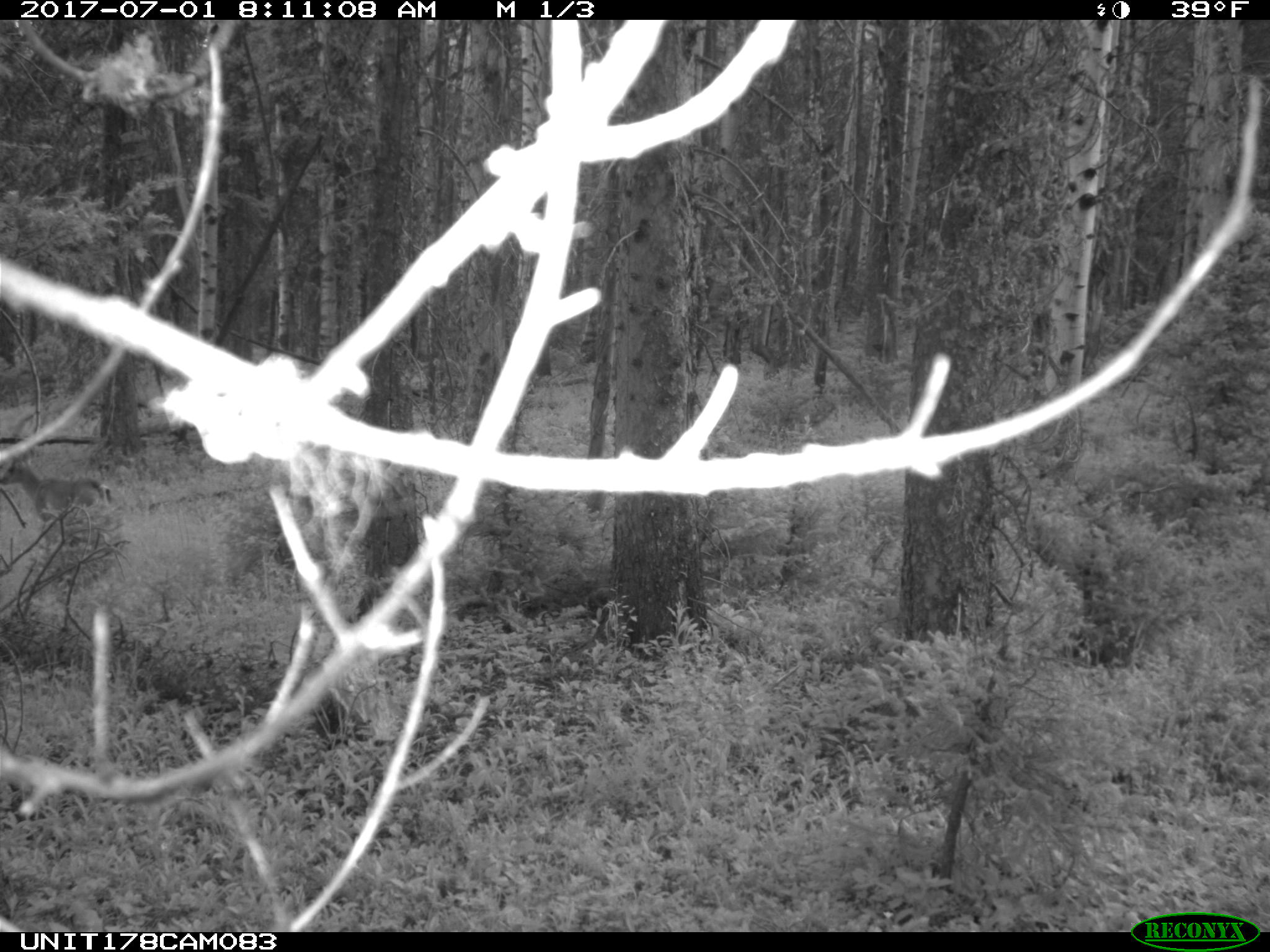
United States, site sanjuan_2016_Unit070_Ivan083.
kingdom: Animalia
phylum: Chordata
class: Mammalia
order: Artiodactyla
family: Cervidae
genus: Odocoileus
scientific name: Odocoileus hemionus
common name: mule deer